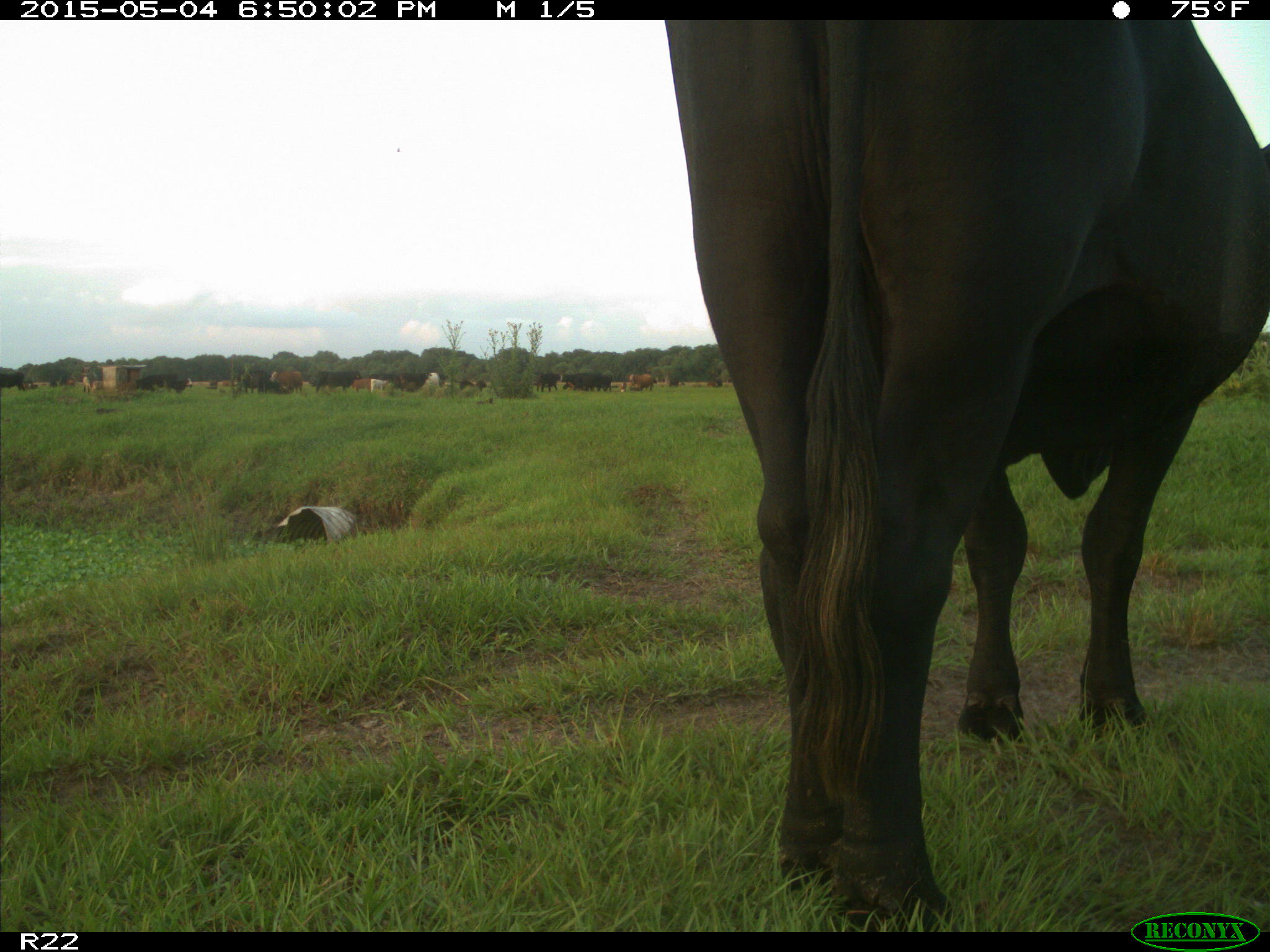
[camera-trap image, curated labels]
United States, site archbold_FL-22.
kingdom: Animalia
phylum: Chordata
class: Mammalia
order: Artiodactyla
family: Bovidae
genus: Bos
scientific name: Bos taurus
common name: domestic cow